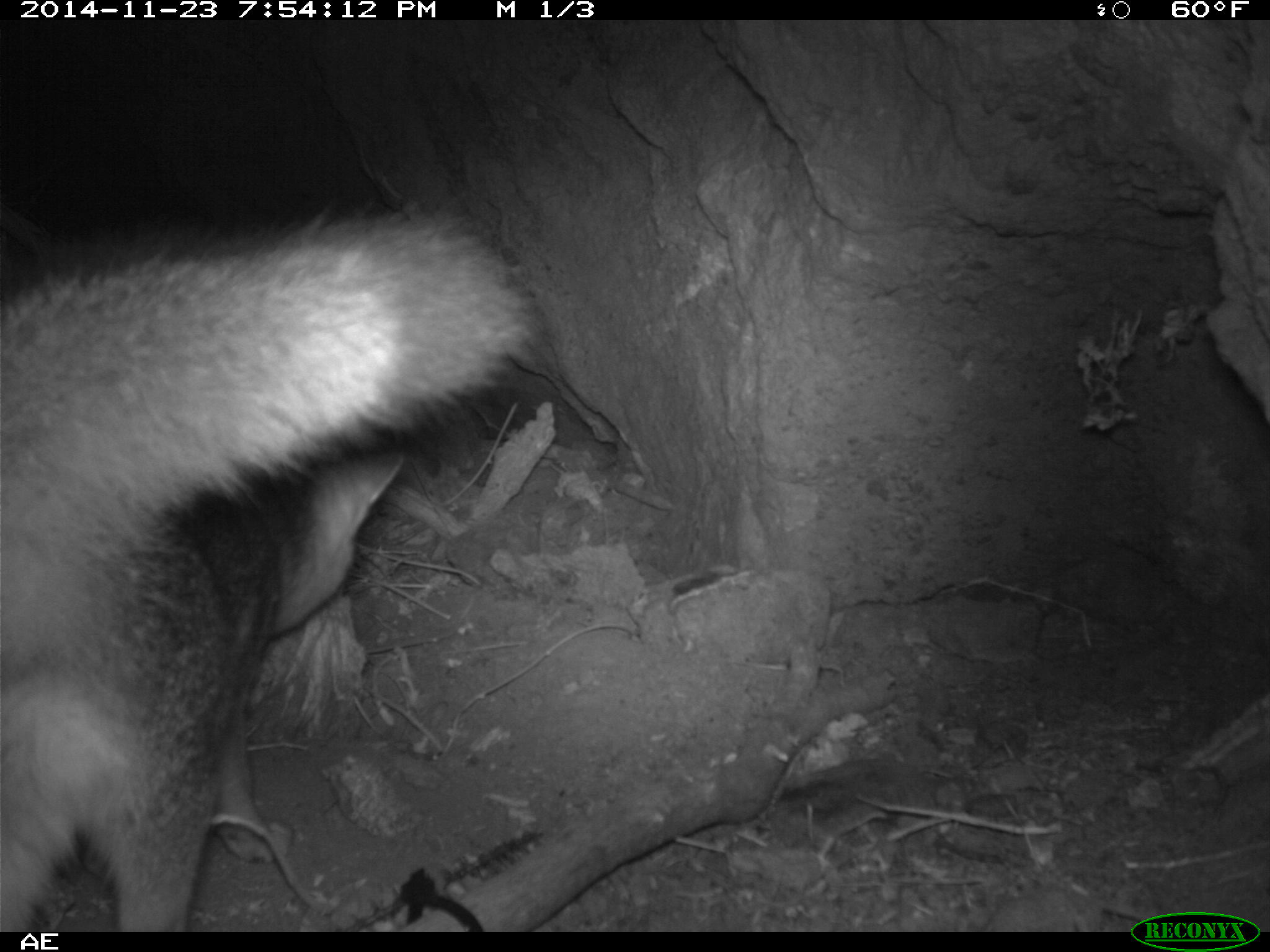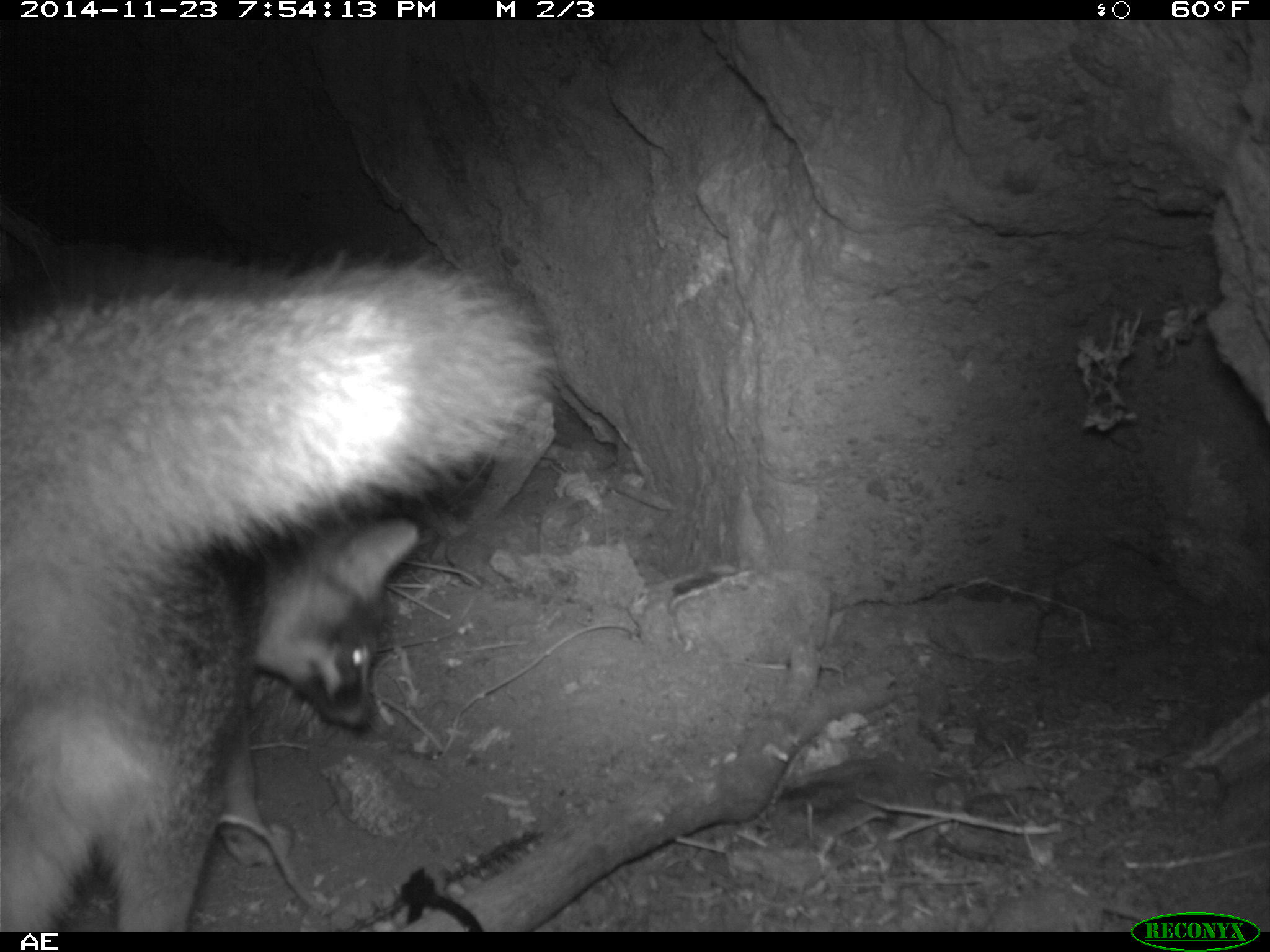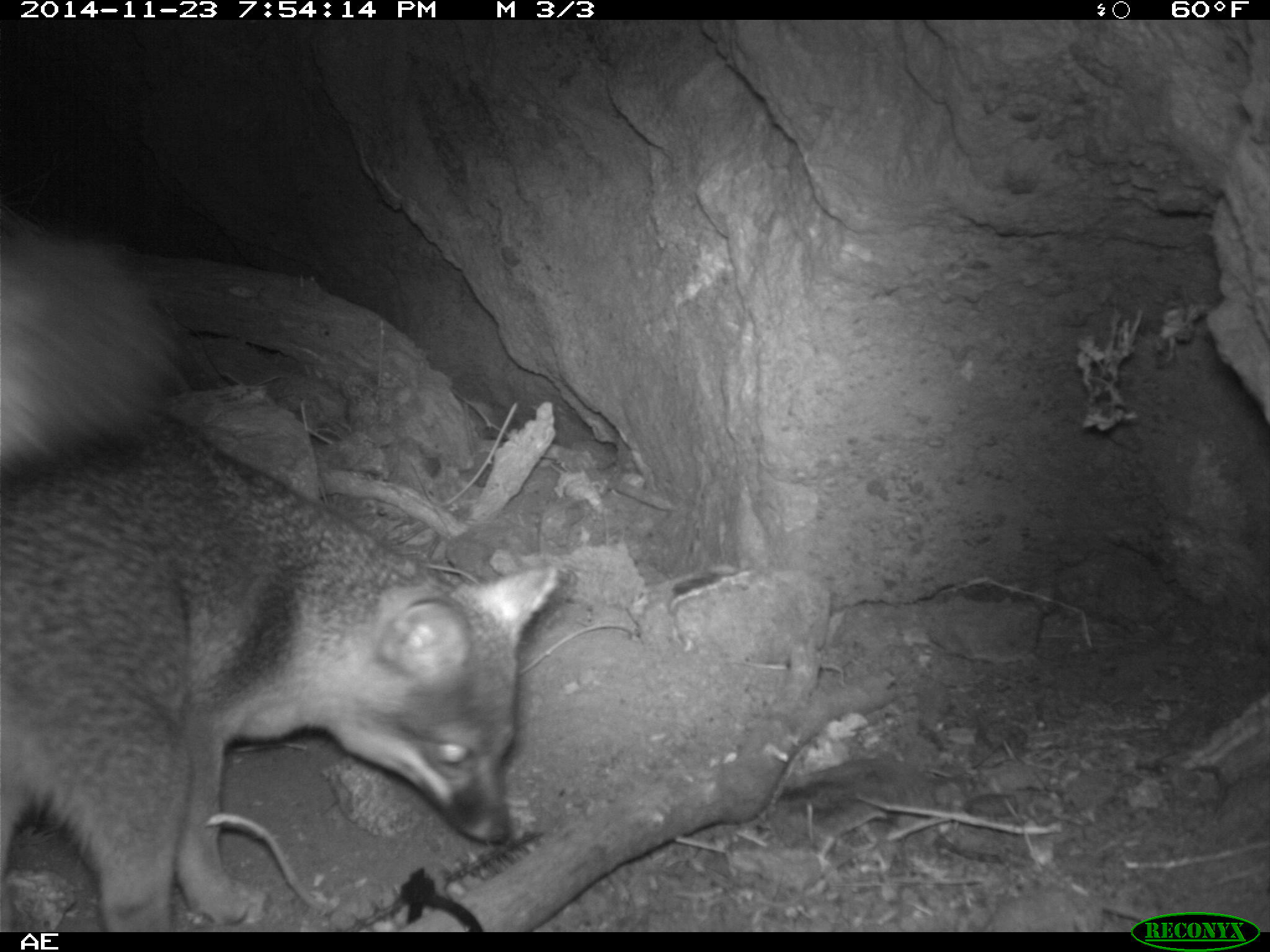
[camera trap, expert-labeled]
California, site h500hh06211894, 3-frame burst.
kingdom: Animalia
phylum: Chordata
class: Mammalia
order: Carnivora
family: Canidae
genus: Urocyon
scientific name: Urocyon littoralis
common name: island fox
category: fox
Fox (island fox) (Urocyon littoralis).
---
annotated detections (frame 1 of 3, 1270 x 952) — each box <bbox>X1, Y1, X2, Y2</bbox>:
fox: <bbox>0, 202, 534, 932</bbox>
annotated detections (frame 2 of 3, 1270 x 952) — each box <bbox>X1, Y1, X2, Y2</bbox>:
fox: <bbox>0, 247, 557, 931</bbox>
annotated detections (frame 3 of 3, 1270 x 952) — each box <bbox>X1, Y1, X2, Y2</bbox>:
fox: <bbox>0, 224, 559, 932</bbox>